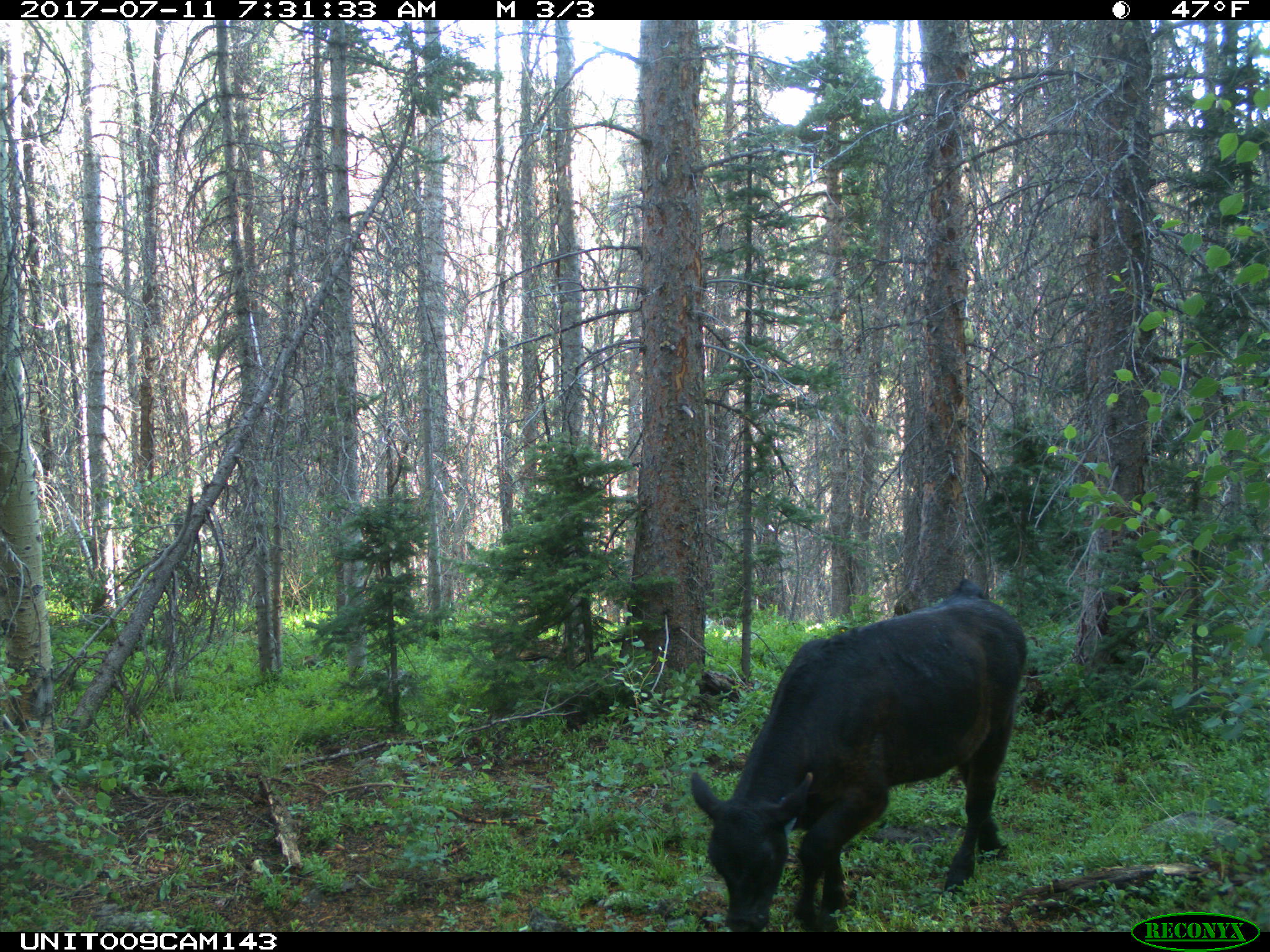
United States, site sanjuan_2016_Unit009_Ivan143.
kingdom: Animalia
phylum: Chordata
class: Mammalia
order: Artiodactyla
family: Bovidae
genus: Bos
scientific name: Bos taurus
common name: domestic cow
Bos taurus (domestic cow).